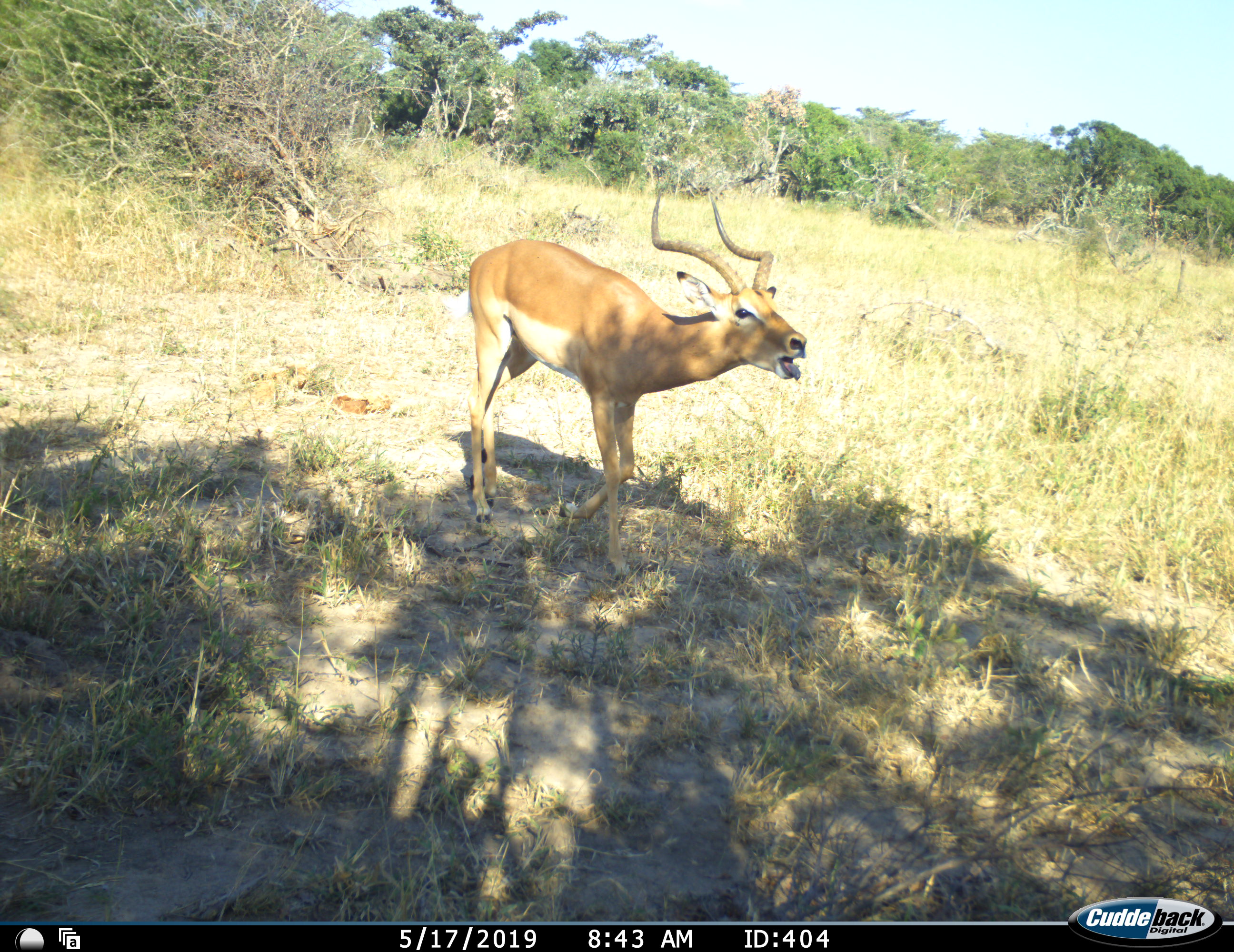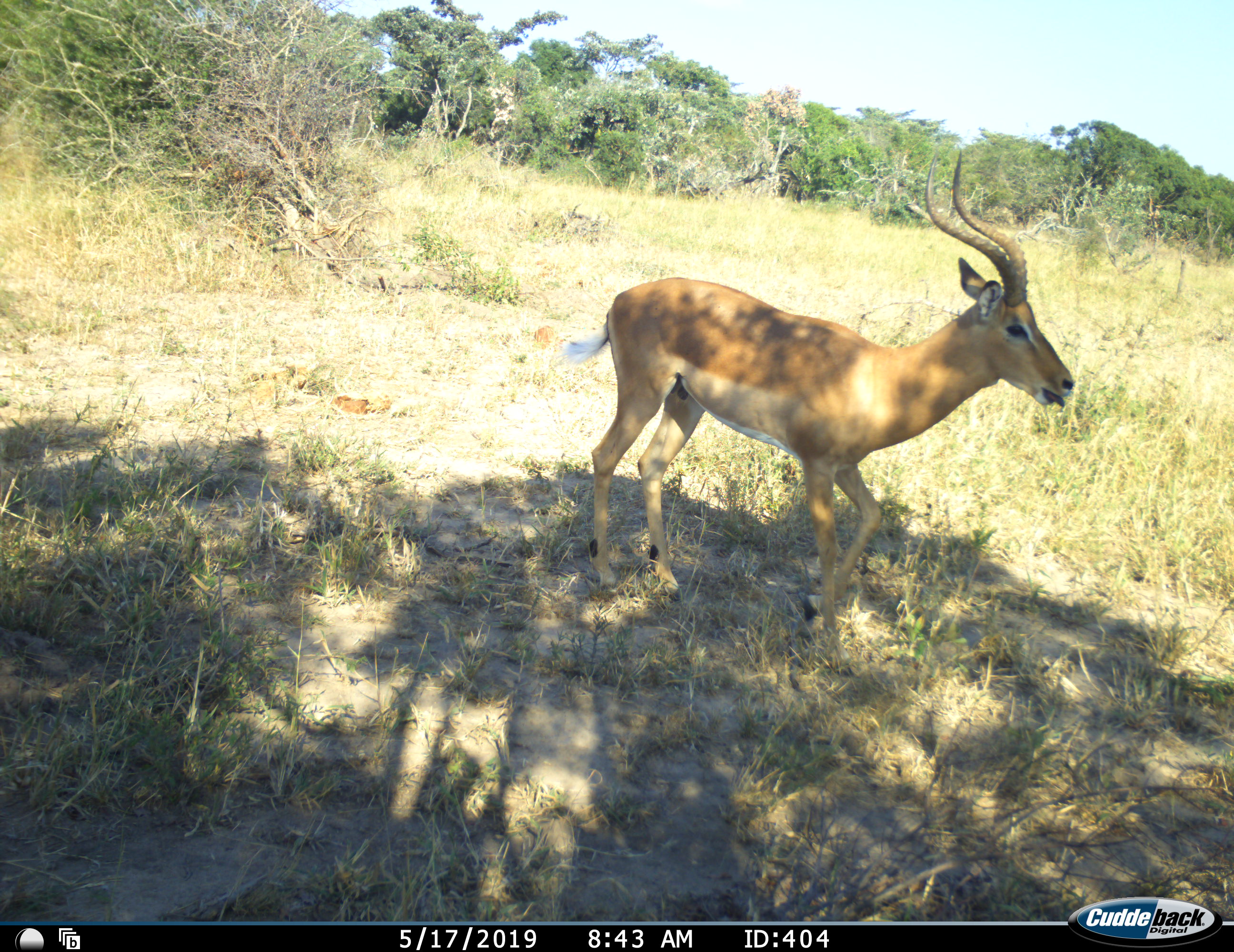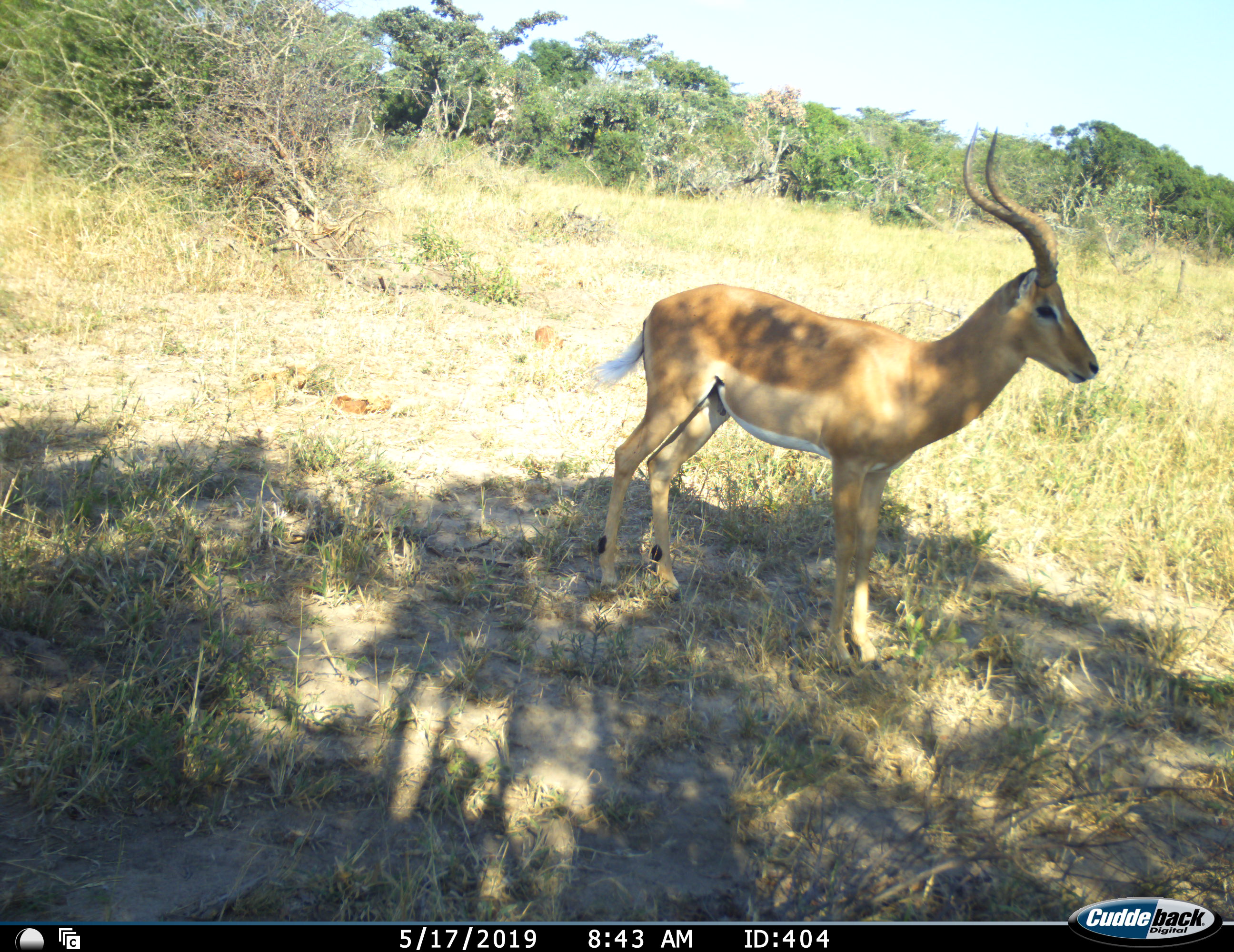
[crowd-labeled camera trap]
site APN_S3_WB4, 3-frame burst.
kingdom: Animalia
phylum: Chordata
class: Mammalia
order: Artiodactyla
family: Bovidae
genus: Aepyceros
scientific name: Aepyceros melampus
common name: impala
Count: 1.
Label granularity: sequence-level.